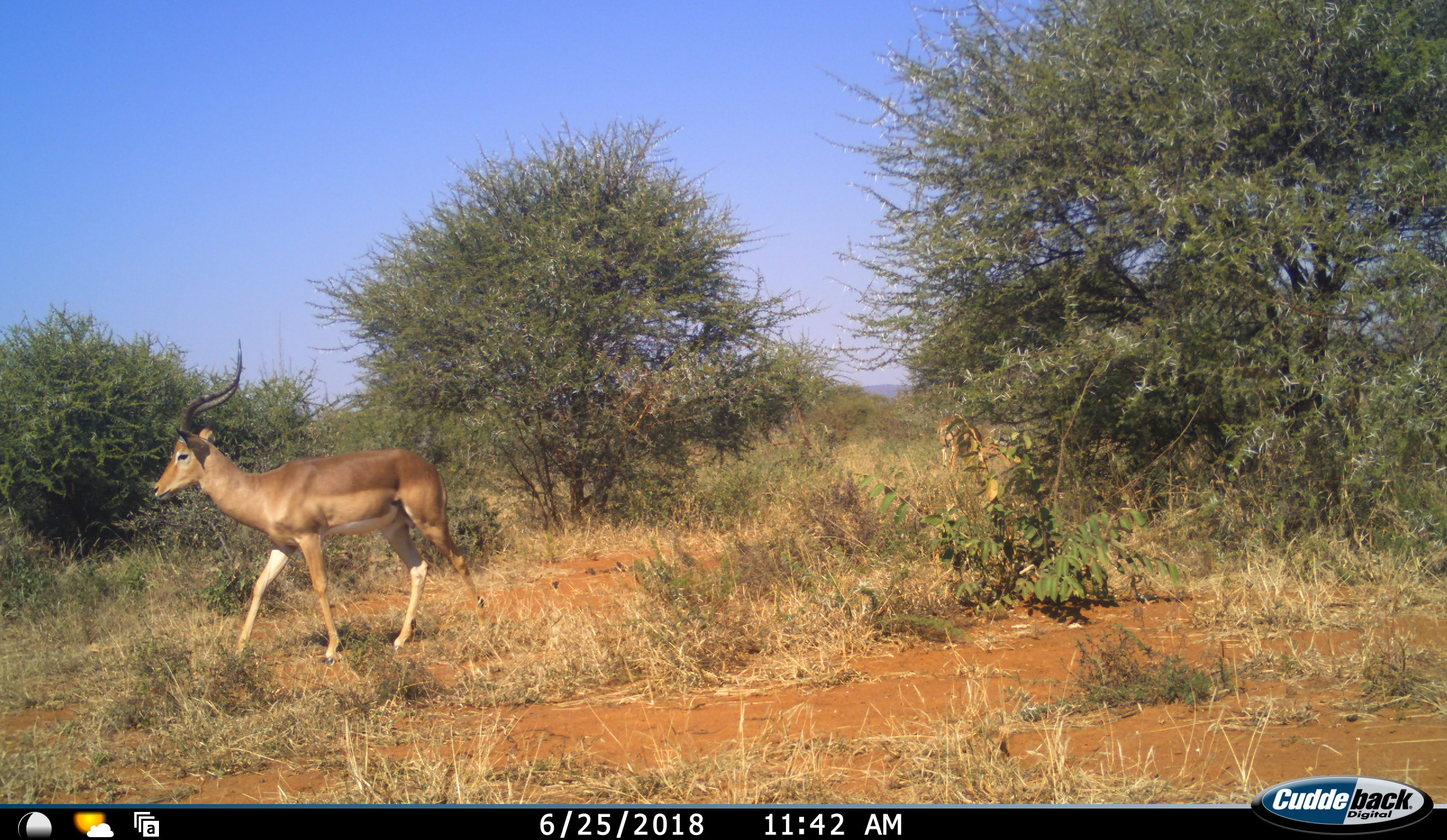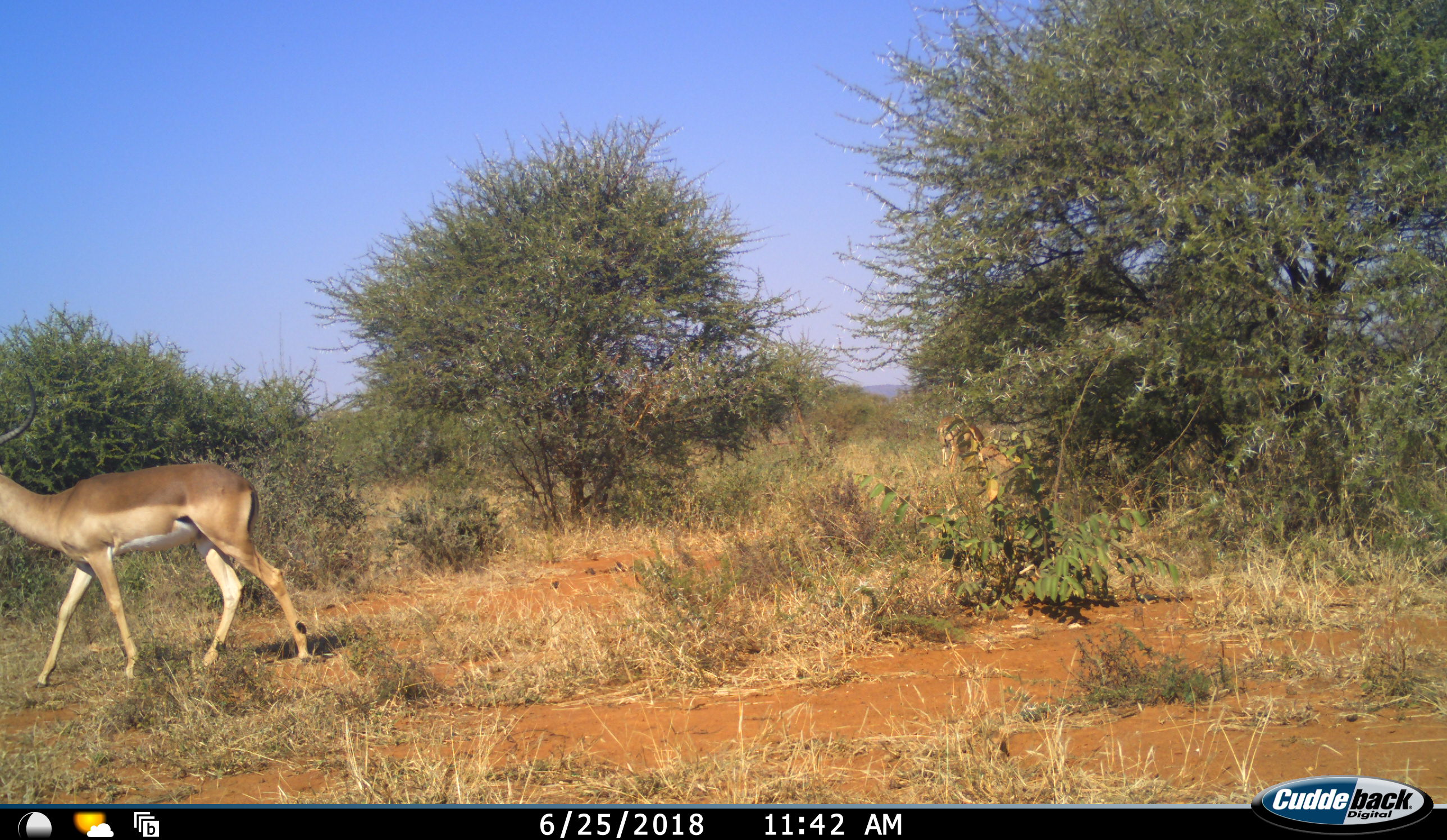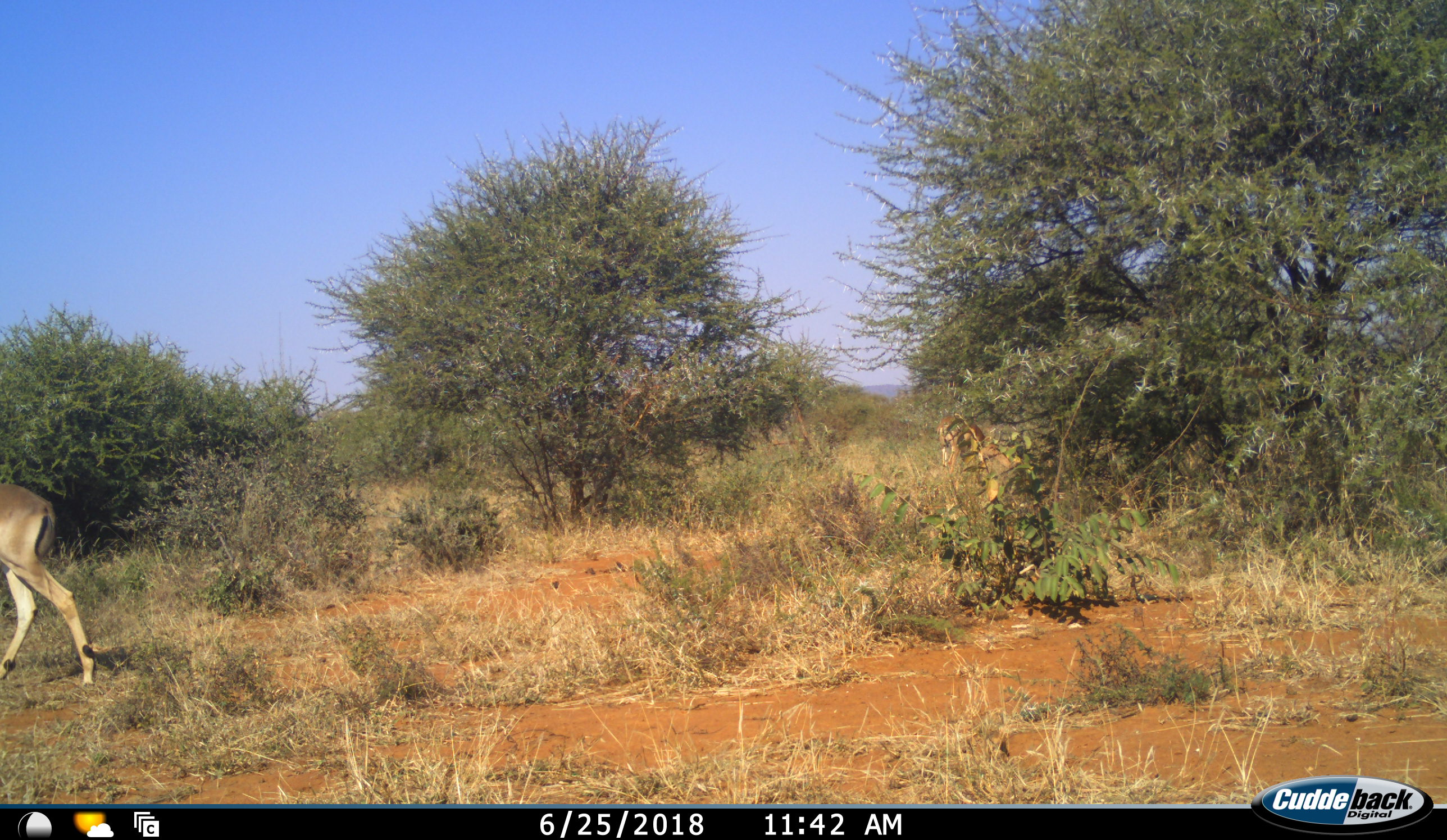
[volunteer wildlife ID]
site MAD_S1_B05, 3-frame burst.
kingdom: Animalia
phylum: Chordata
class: Mammalia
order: Artiodactyla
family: Bovidae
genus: Aepyceros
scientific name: Aepyceros melampus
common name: impala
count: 2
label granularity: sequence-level